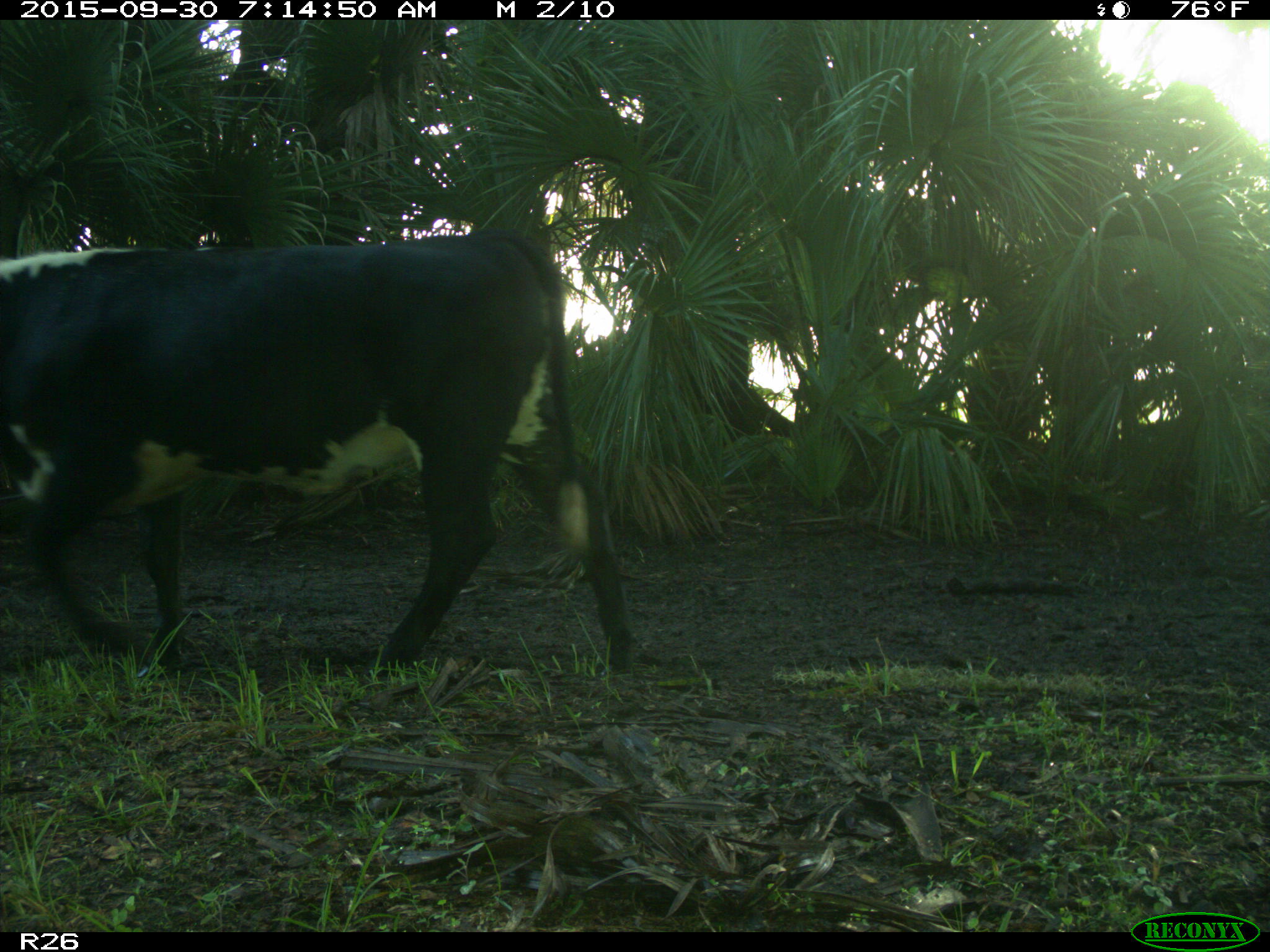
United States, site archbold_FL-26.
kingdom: Animalia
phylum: Chordata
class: Mammalia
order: Artiodactyla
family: Bovidae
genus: Bos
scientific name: Bos taurus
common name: domestic cow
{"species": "Bos taurus (domestic cow)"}